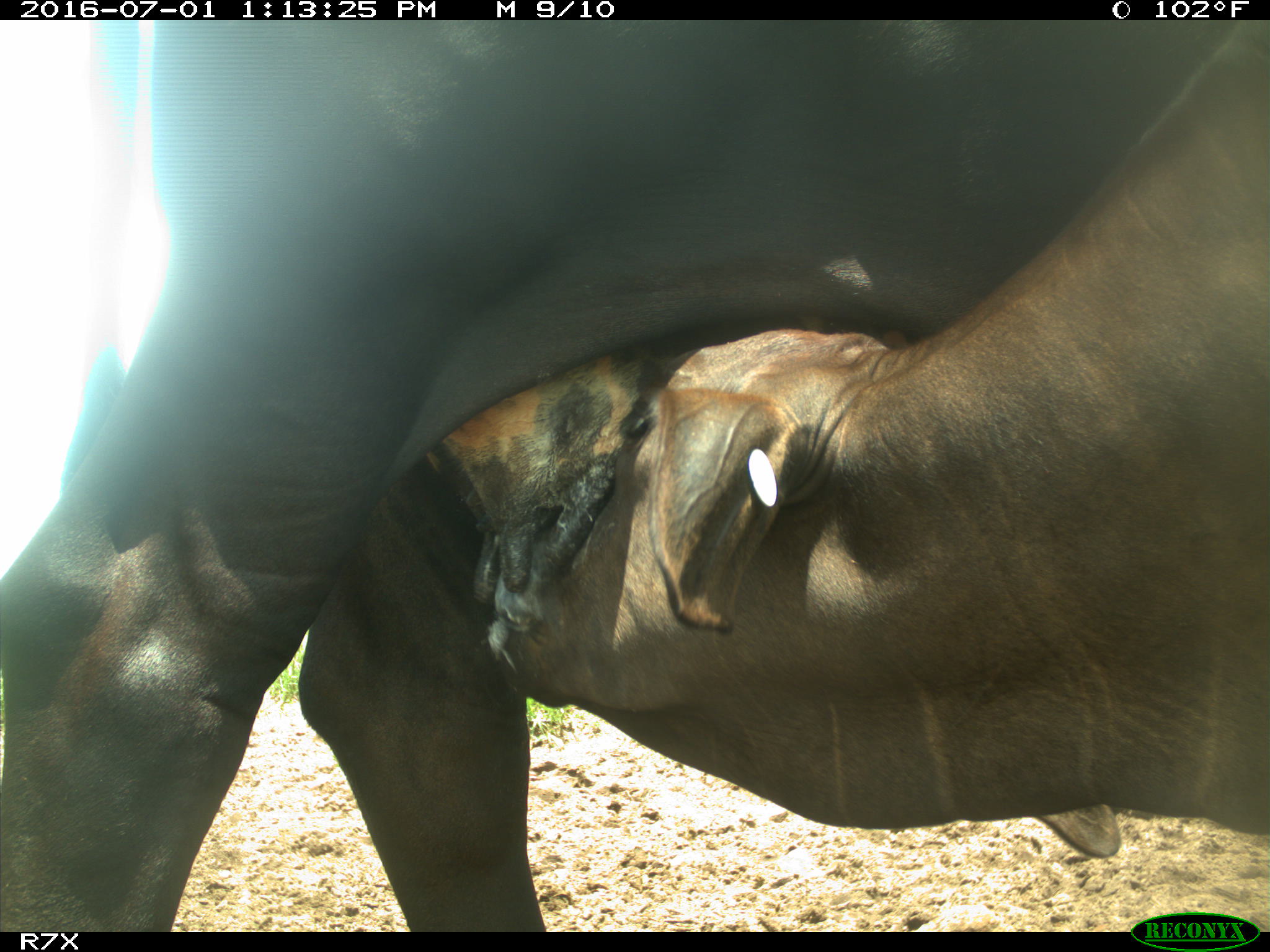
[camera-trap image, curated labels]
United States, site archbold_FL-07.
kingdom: Animalia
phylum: Chordata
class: Mammalia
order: Artiodactyla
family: Bovidae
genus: Bos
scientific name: Bos taurus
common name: domestic cow